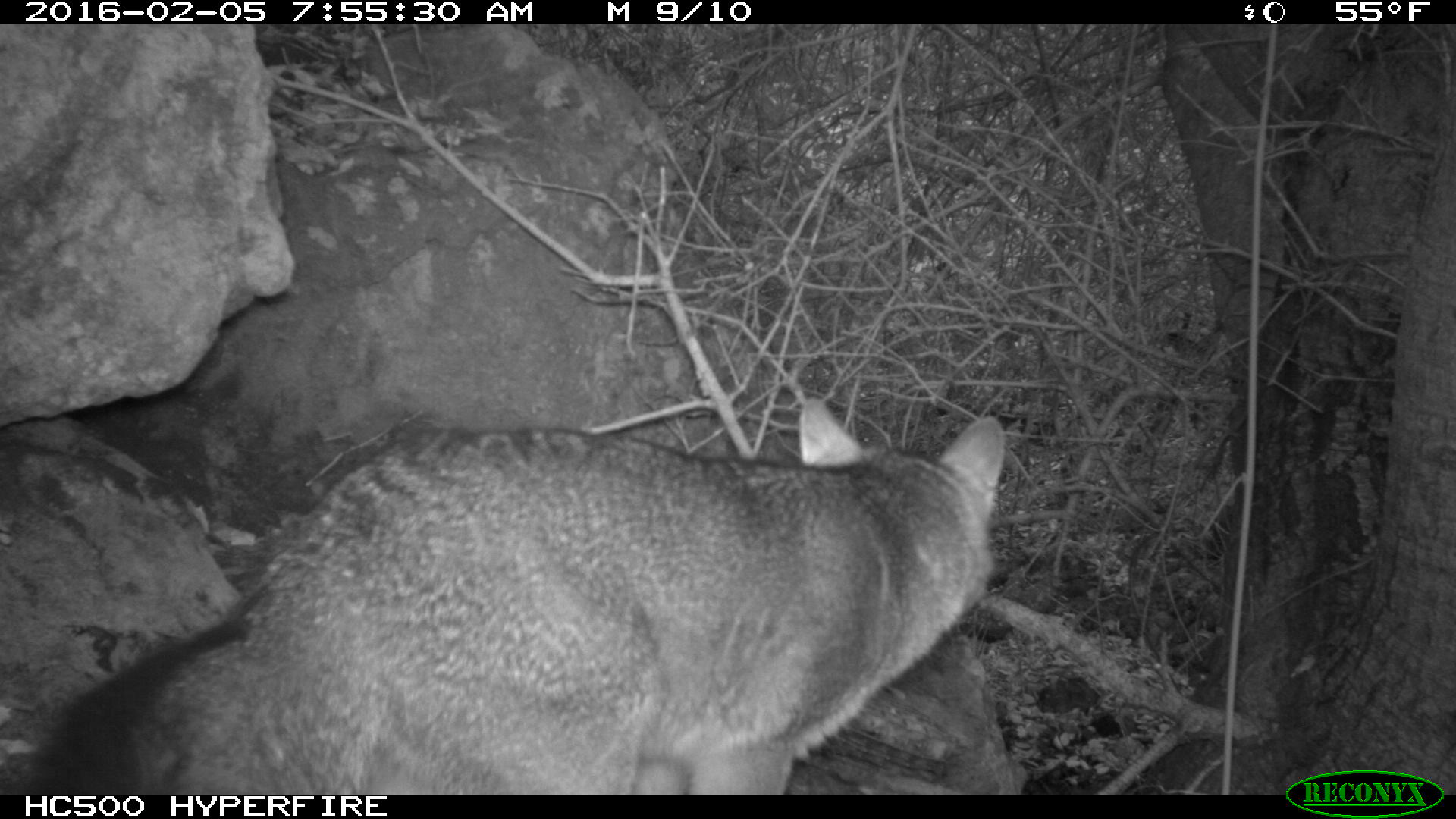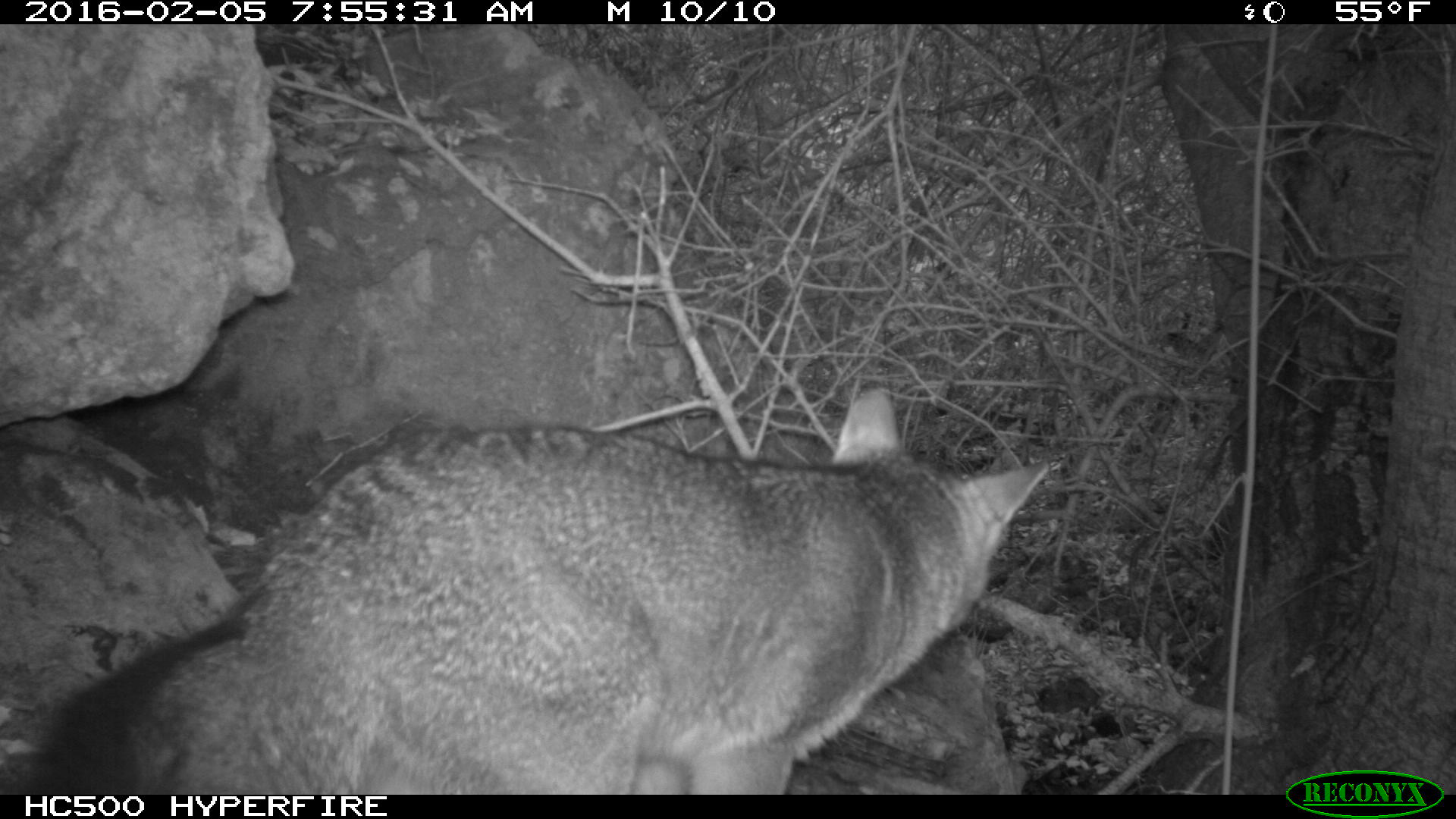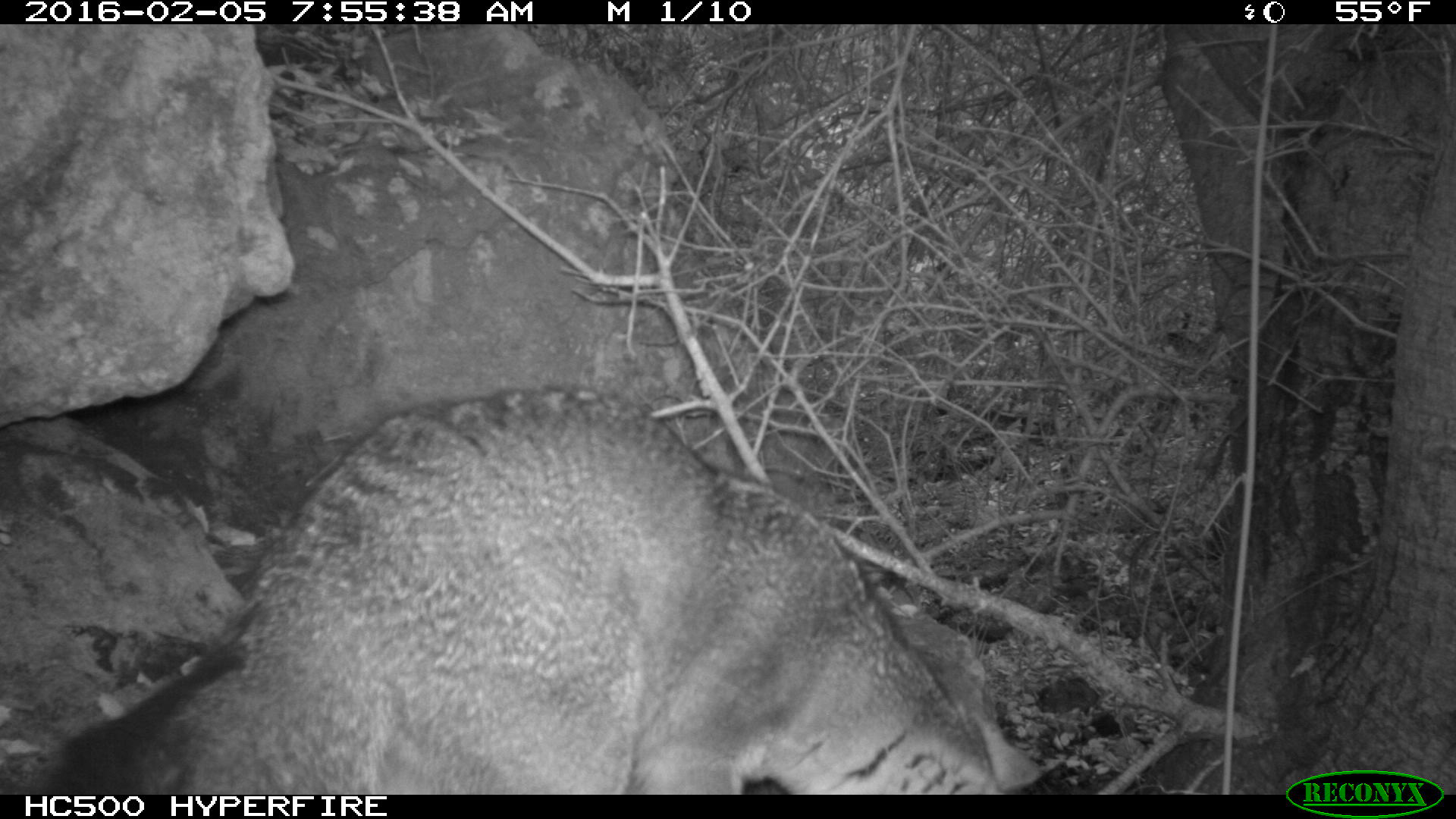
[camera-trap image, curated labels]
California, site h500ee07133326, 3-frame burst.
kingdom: Animalia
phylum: Chordata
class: Mammalia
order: Carnivora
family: Canidae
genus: Urocyon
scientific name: Urocyon littoralis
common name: island fox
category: fox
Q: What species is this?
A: Fox (island fox) (Urocyon littoralis).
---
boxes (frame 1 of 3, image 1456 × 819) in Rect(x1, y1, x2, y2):
fox: Rect(16, 396, 1006, 792)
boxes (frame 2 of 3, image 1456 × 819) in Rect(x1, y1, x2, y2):
fox: Rect(19, 388, 1050, 795)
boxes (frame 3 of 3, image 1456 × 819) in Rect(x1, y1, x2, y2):
fox: Rect(32, 388, 1045, 798)